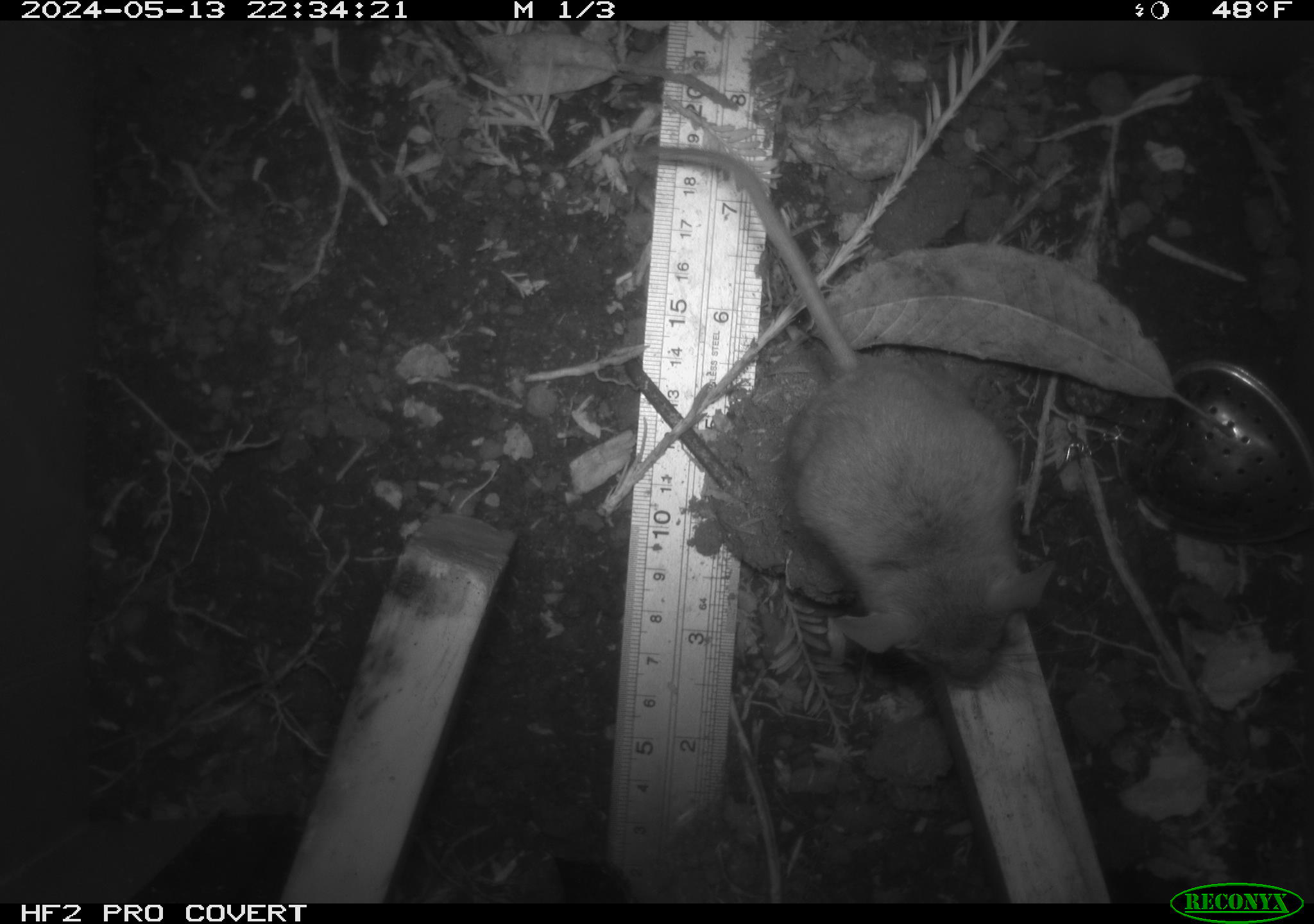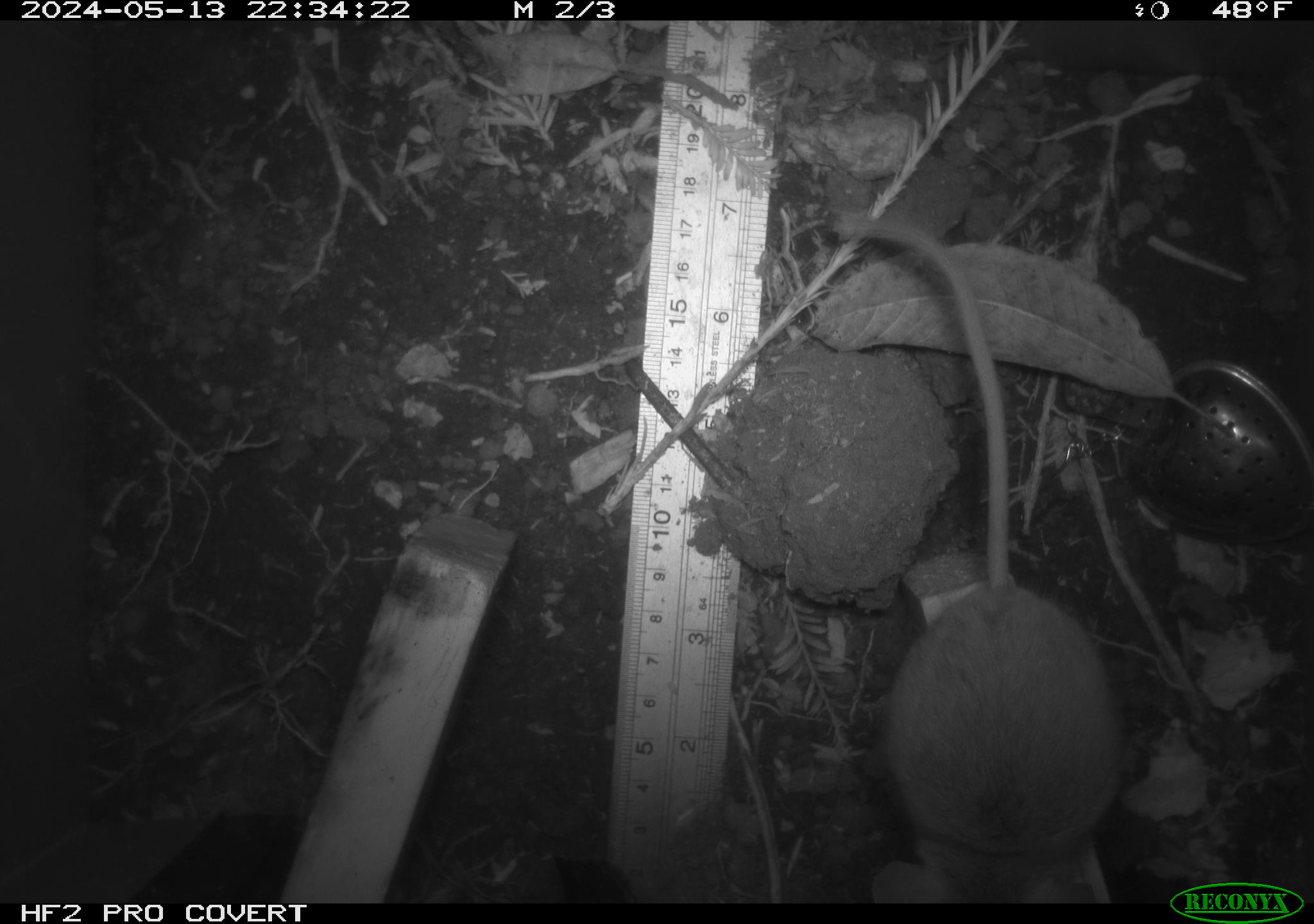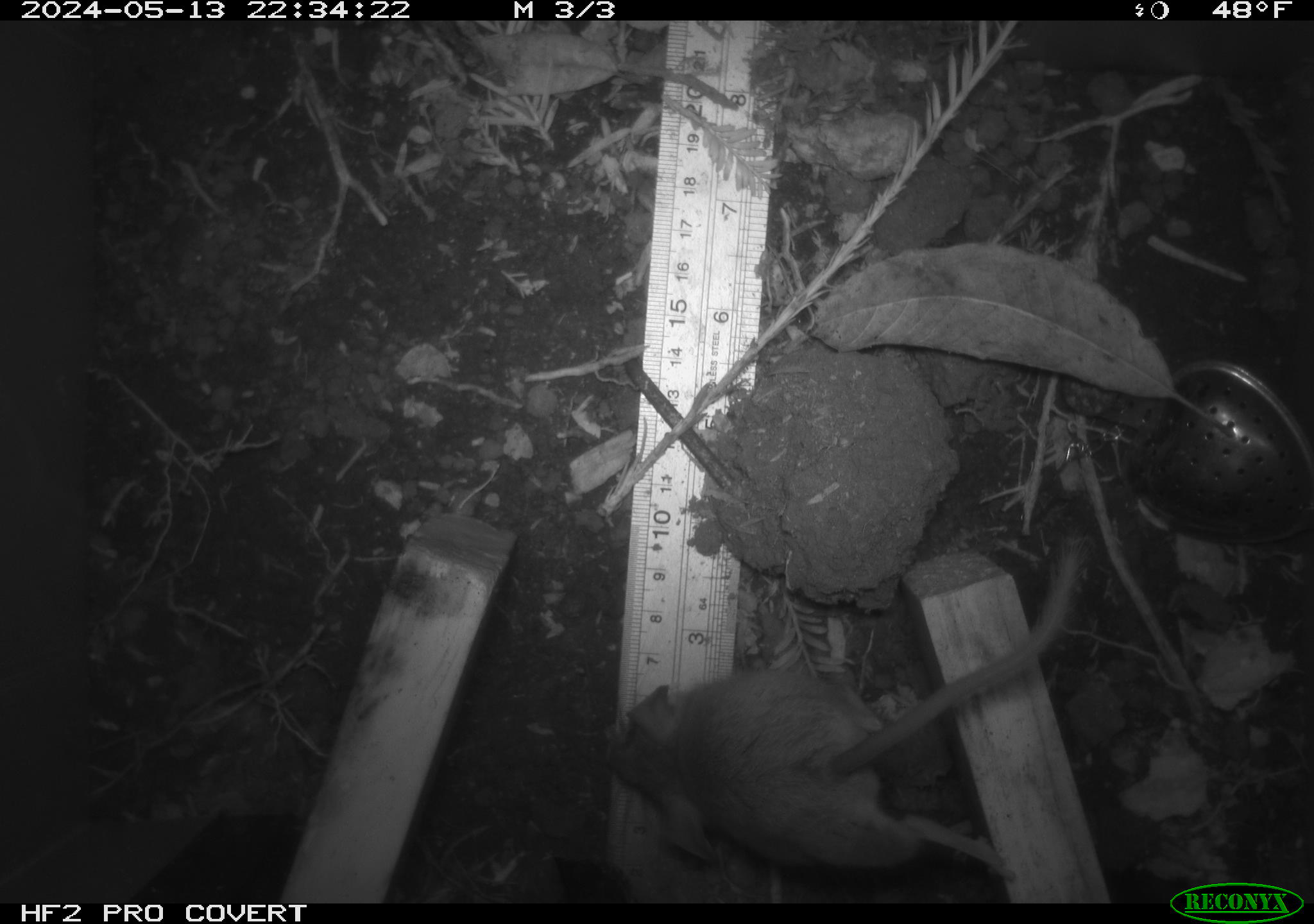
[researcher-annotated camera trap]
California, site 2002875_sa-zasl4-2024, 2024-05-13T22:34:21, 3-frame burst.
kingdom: Animalia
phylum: Chordata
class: Mammalia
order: Rodentia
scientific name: Rodentia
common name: rodent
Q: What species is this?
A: Rodent (Rodentia).